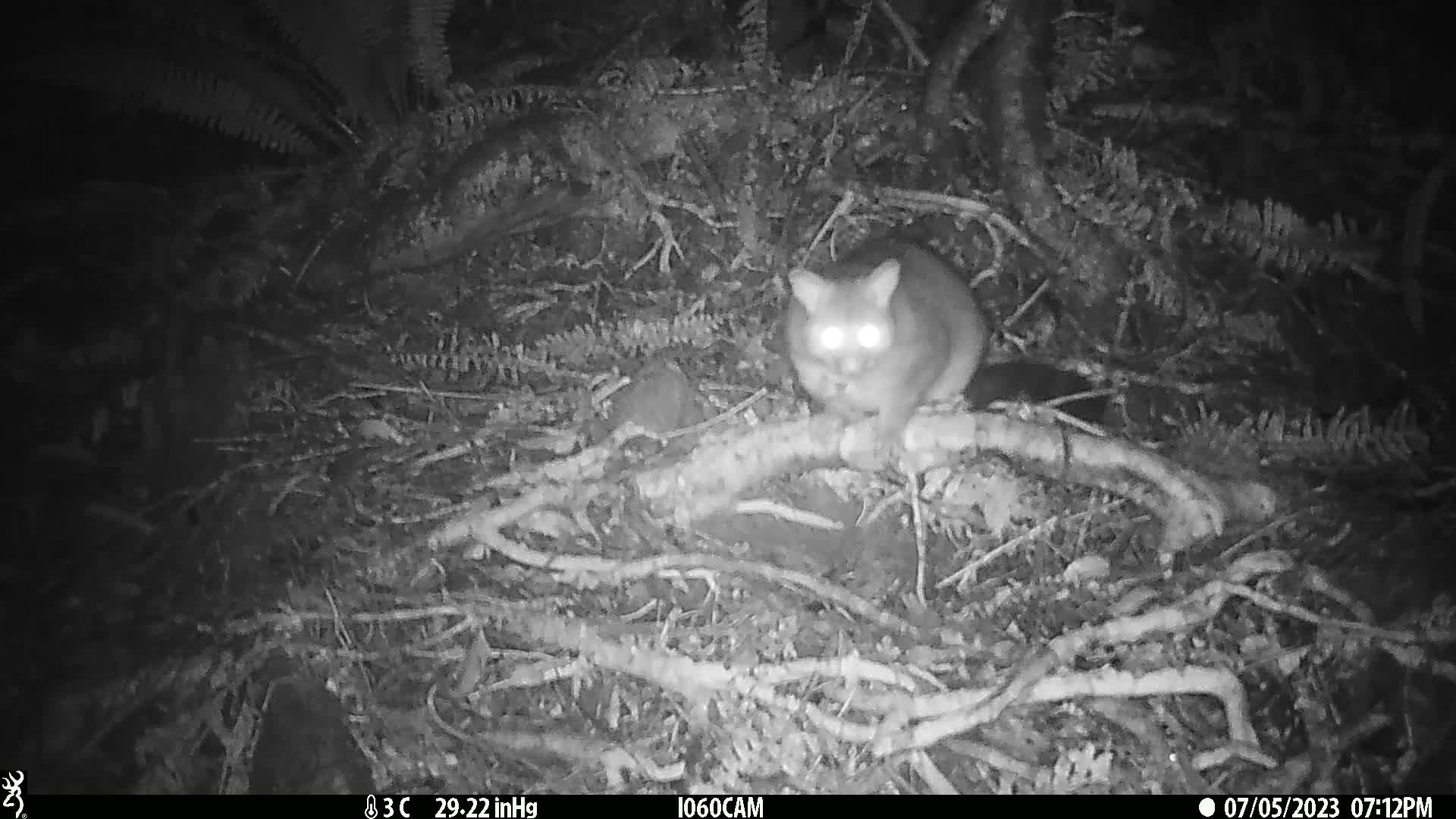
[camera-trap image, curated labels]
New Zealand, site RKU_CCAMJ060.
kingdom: Animalia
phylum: Chordata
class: Mammalia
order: Diprotodontia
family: Phalangeridae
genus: Trichosurus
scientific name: Trichosurus vulpecula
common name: common brushtail possum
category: possum